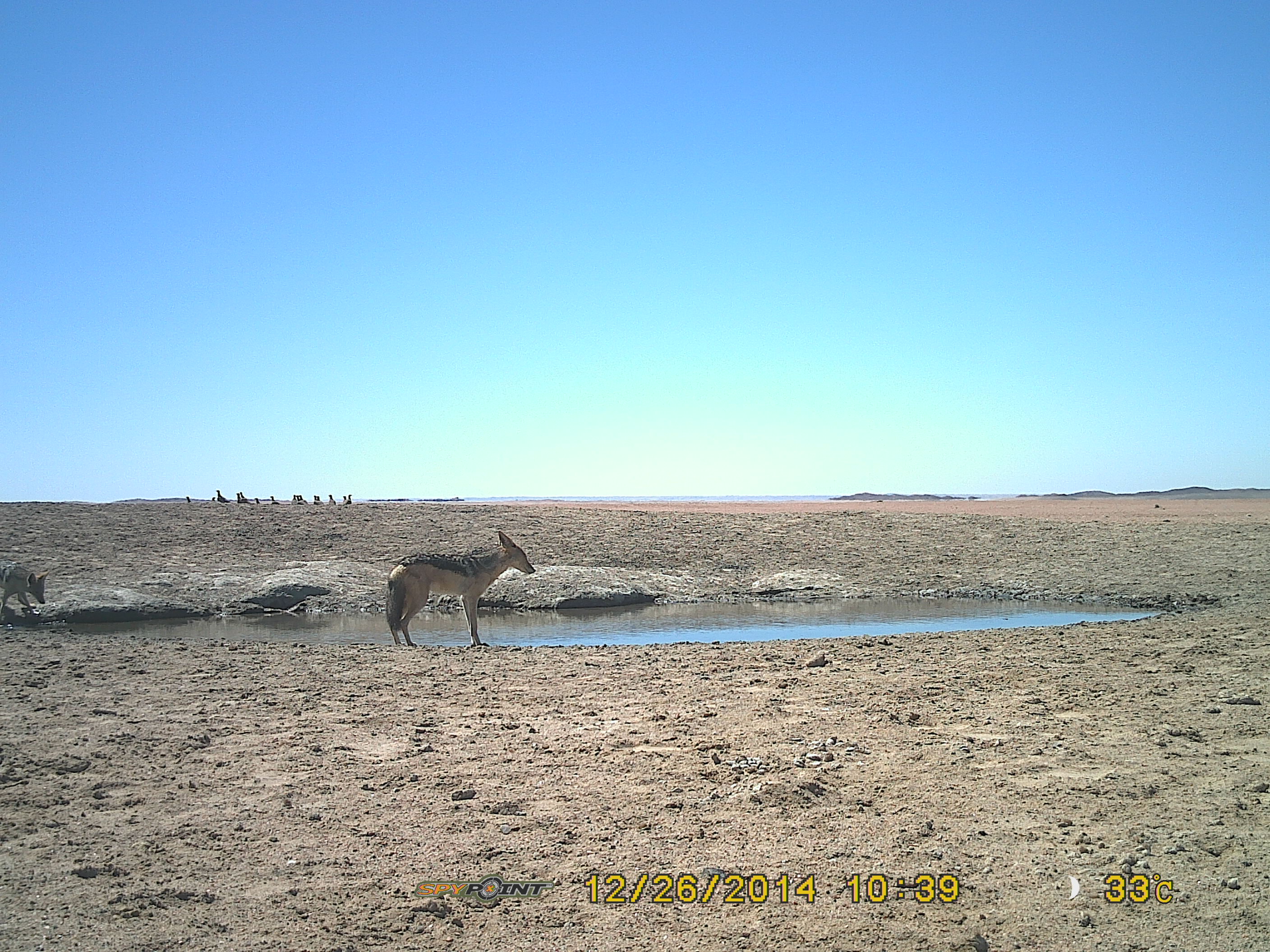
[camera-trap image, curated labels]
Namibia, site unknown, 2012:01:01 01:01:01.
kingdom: Animalia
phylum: Chordata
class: Mammalia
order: Carnivora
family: Canidae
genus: Lupulella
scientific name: Lupulella mesomelas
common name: black-backed jackal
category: canis mesomelas